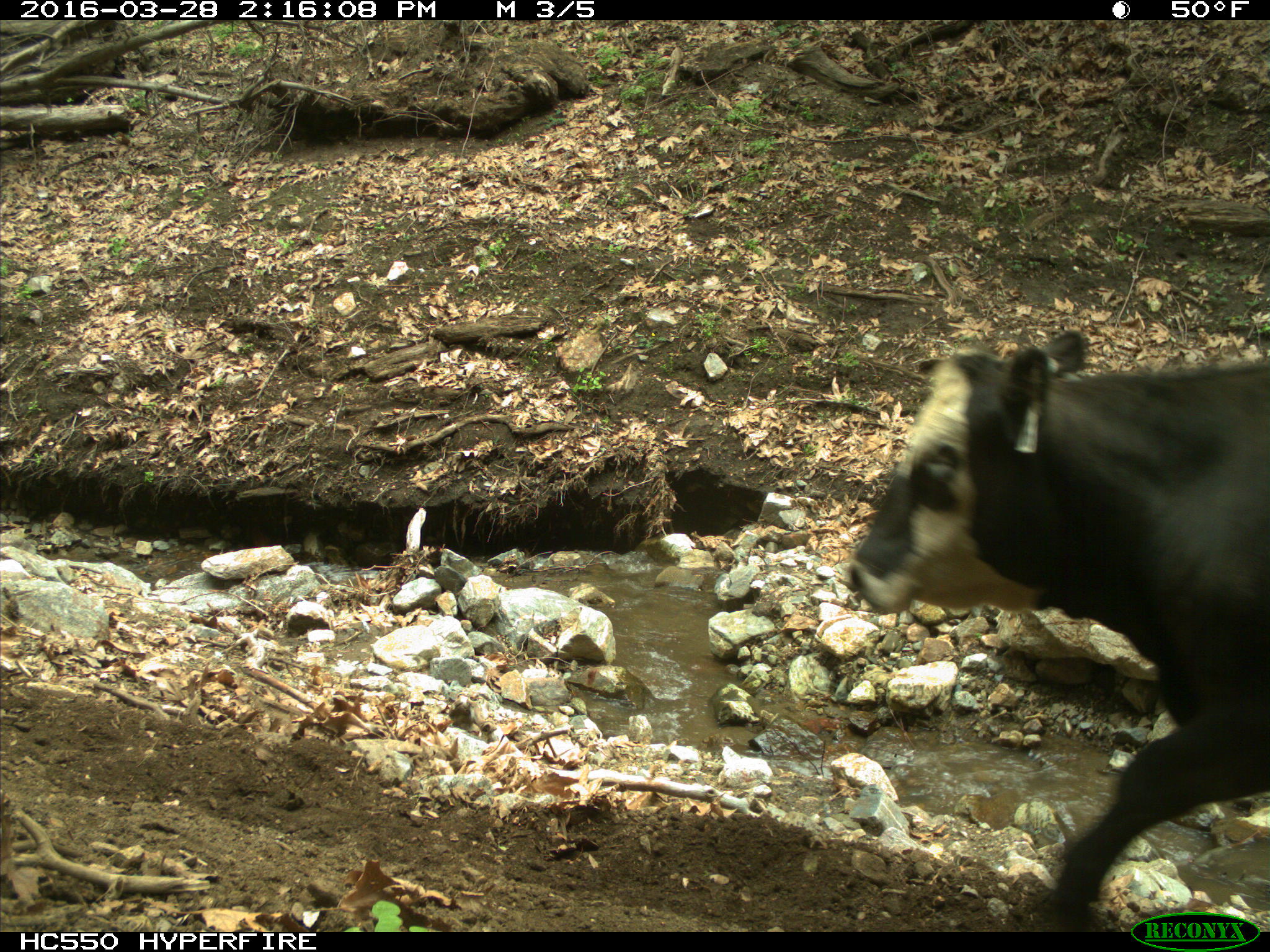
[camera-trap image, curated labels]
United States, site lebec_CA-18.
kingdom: Animalia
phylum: Chordata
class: Mammalia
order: Artiodactyla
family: Bovidae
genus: Bos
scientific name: Bos taurus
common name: domestic cow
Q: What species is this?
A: Bos taurus (domestic cow).